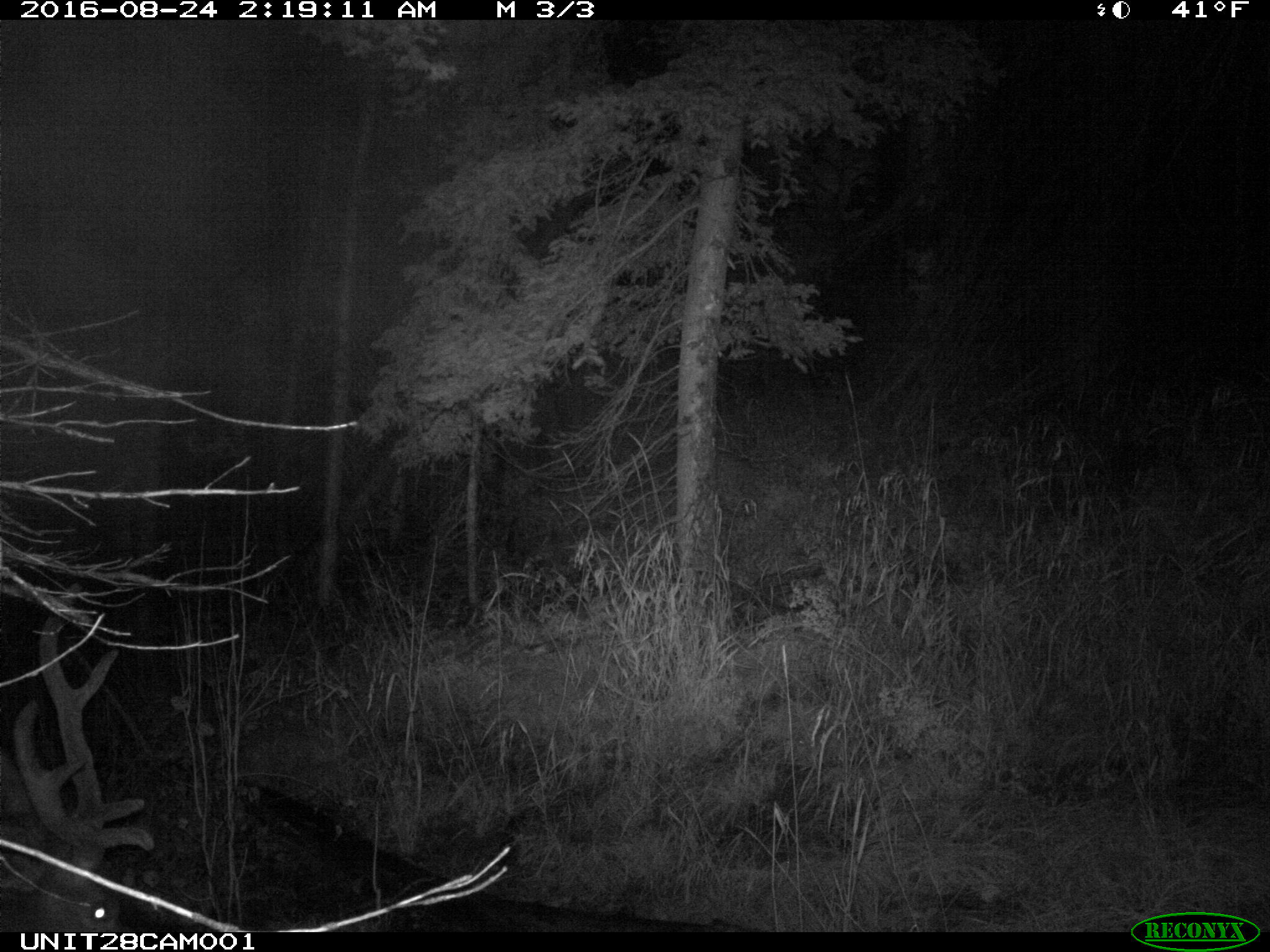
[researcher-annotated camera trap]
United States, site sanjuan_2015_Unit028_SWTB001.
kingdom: Animalia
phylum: Chordata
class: Mammalia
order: Artiodactyla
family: Cervidae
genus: Cervus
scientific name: Cervus elaphus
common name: red deer